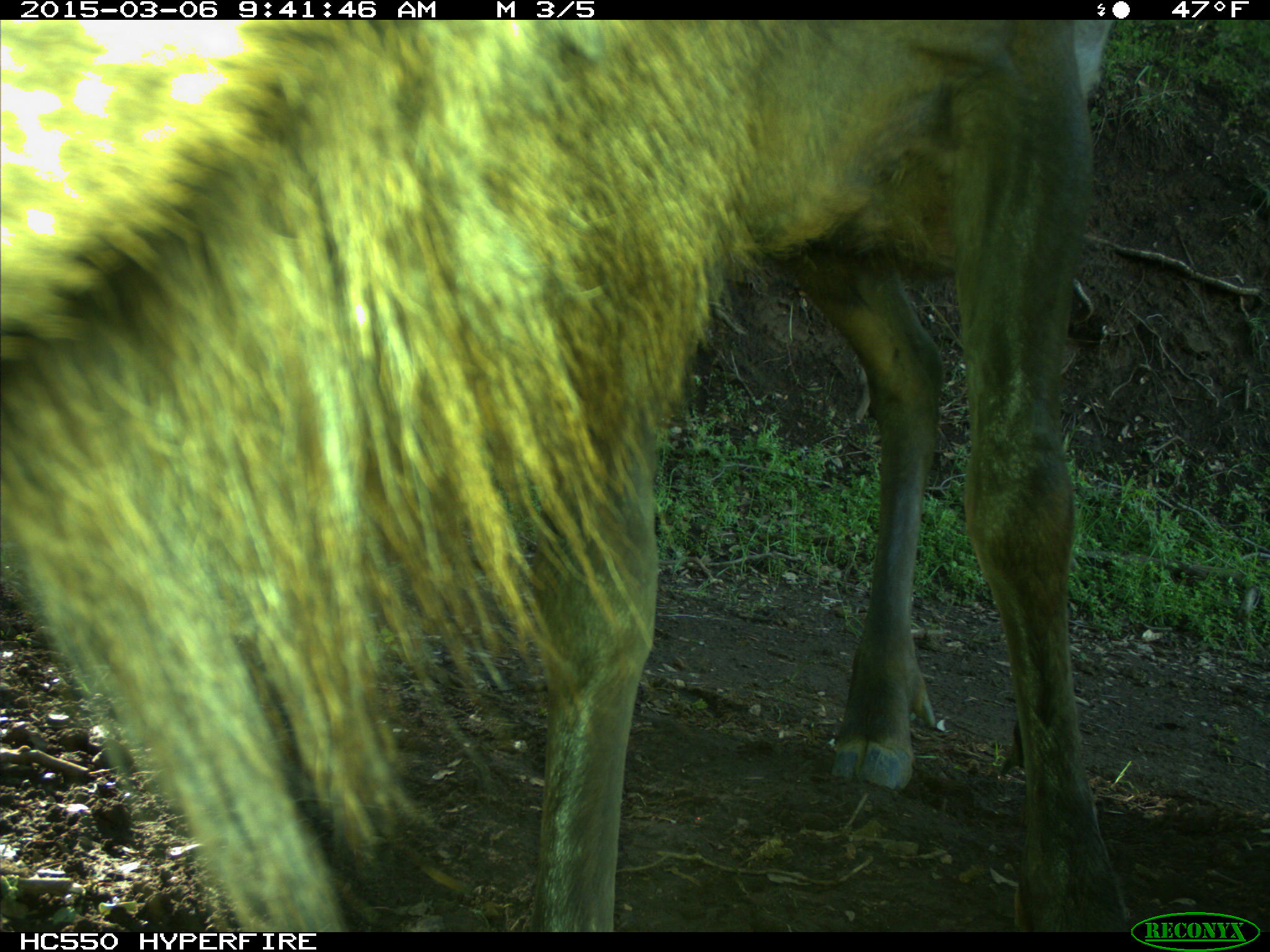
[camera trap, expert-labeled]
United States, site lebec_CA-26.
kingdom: Animalia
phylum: Chordata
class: Mammalia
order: Artiodactyla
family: Cervidae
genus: Cervus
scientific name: Cervus canadensis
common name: elk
Cervus canadensis (elk).